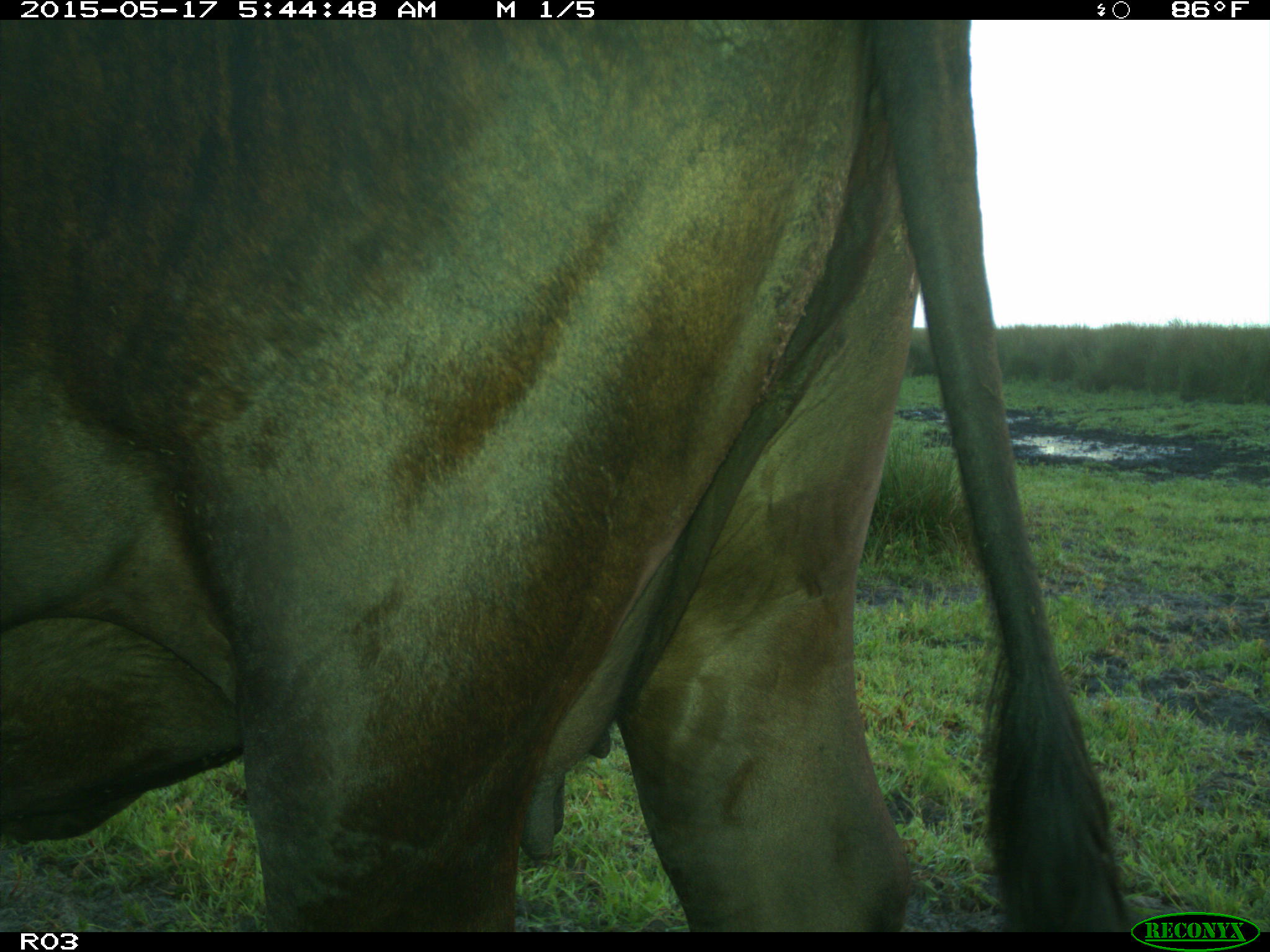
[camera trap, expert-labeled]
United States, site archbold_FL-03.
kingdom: Animalia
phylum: Chordata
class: Mammalia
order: Artiodactyla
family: Bovidae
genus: Bos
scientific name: Bos taurus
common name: domestic cow